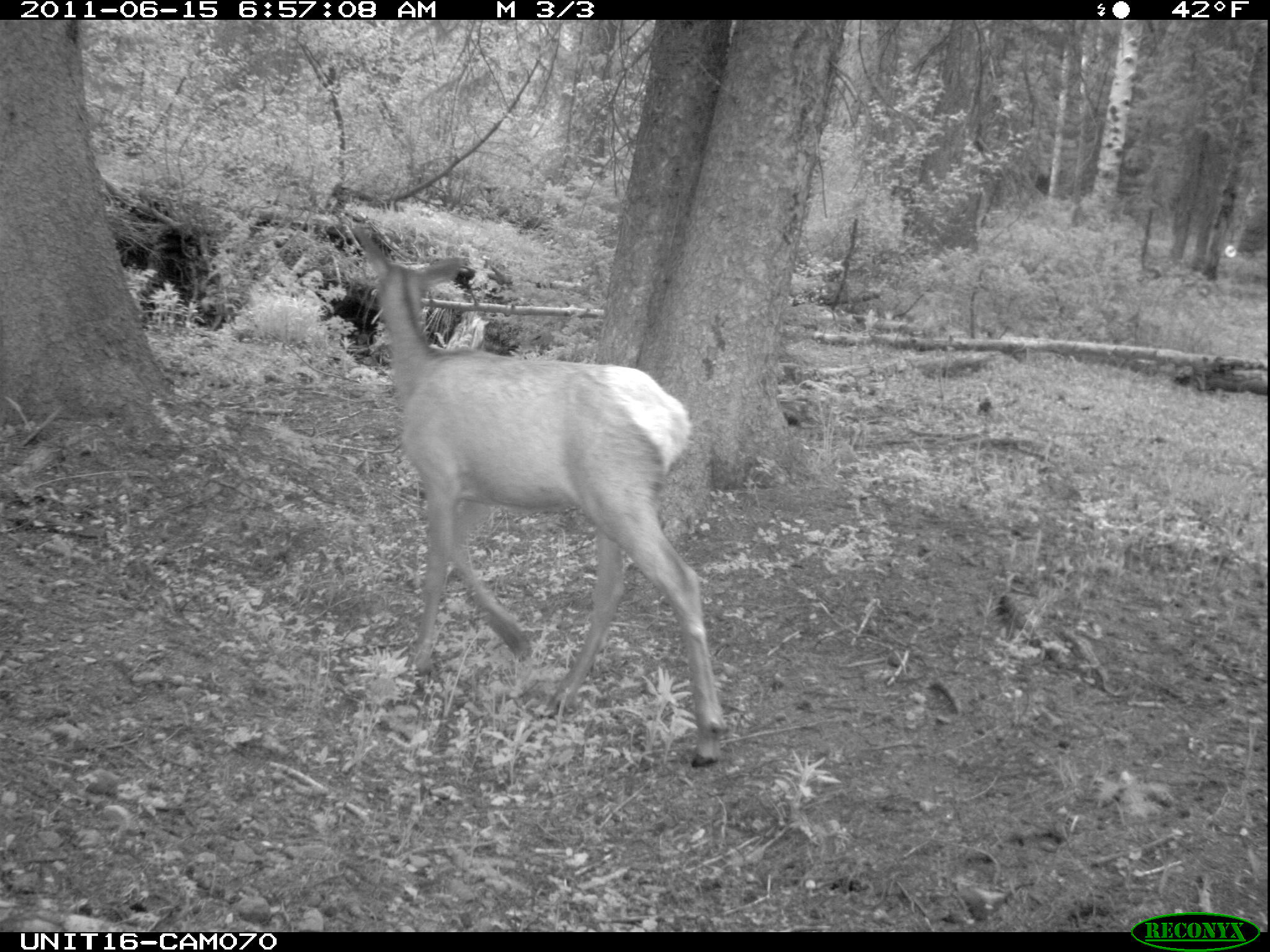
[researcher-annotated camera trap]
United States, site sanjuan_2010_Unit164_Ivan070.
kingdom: Animalia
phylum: Chordata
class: Mammalia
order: Artiodactyla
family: Cervidae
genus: Cervus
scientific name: Cervus elaphus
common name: red deer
Cervus elaphus (red deer).